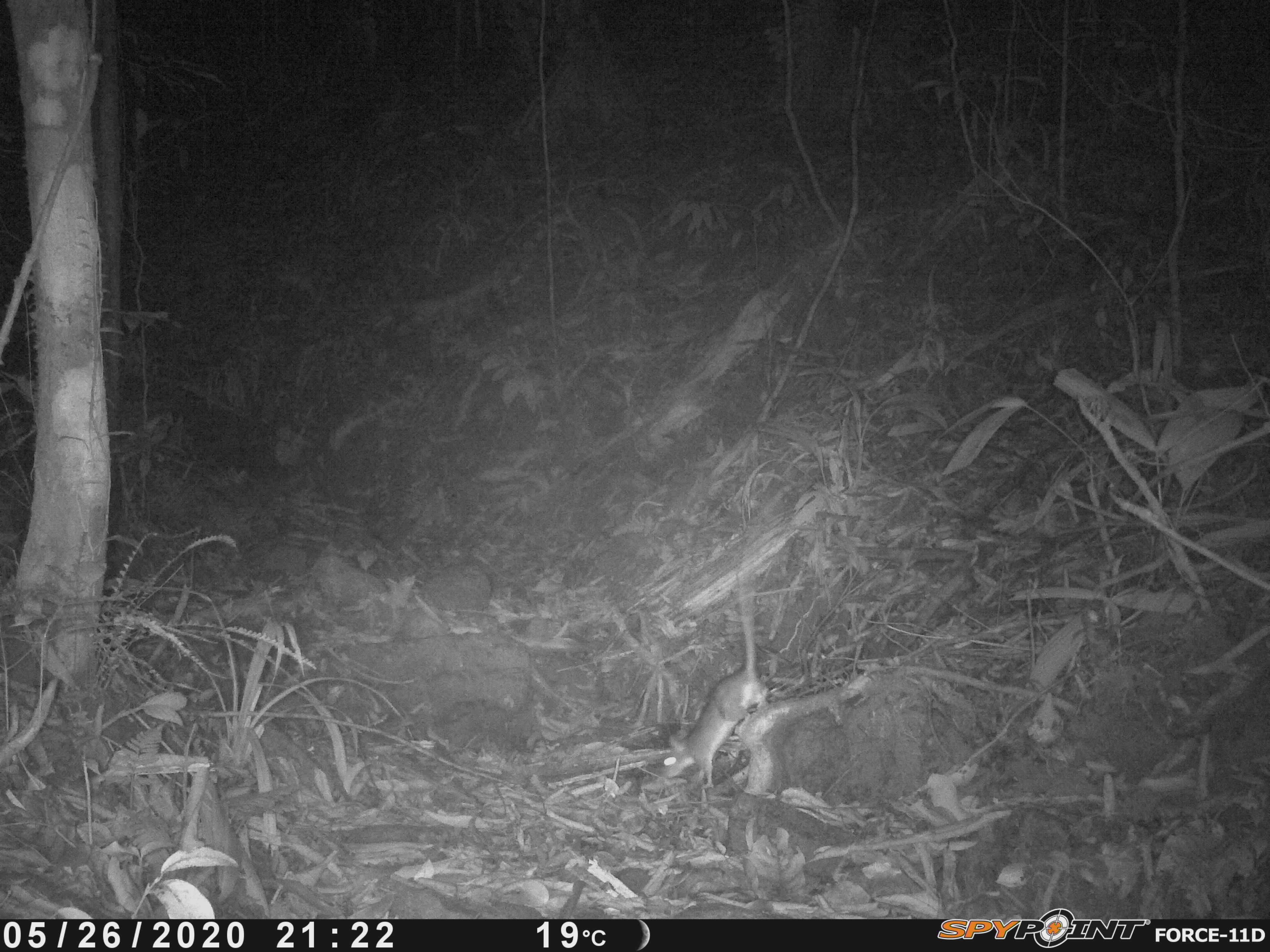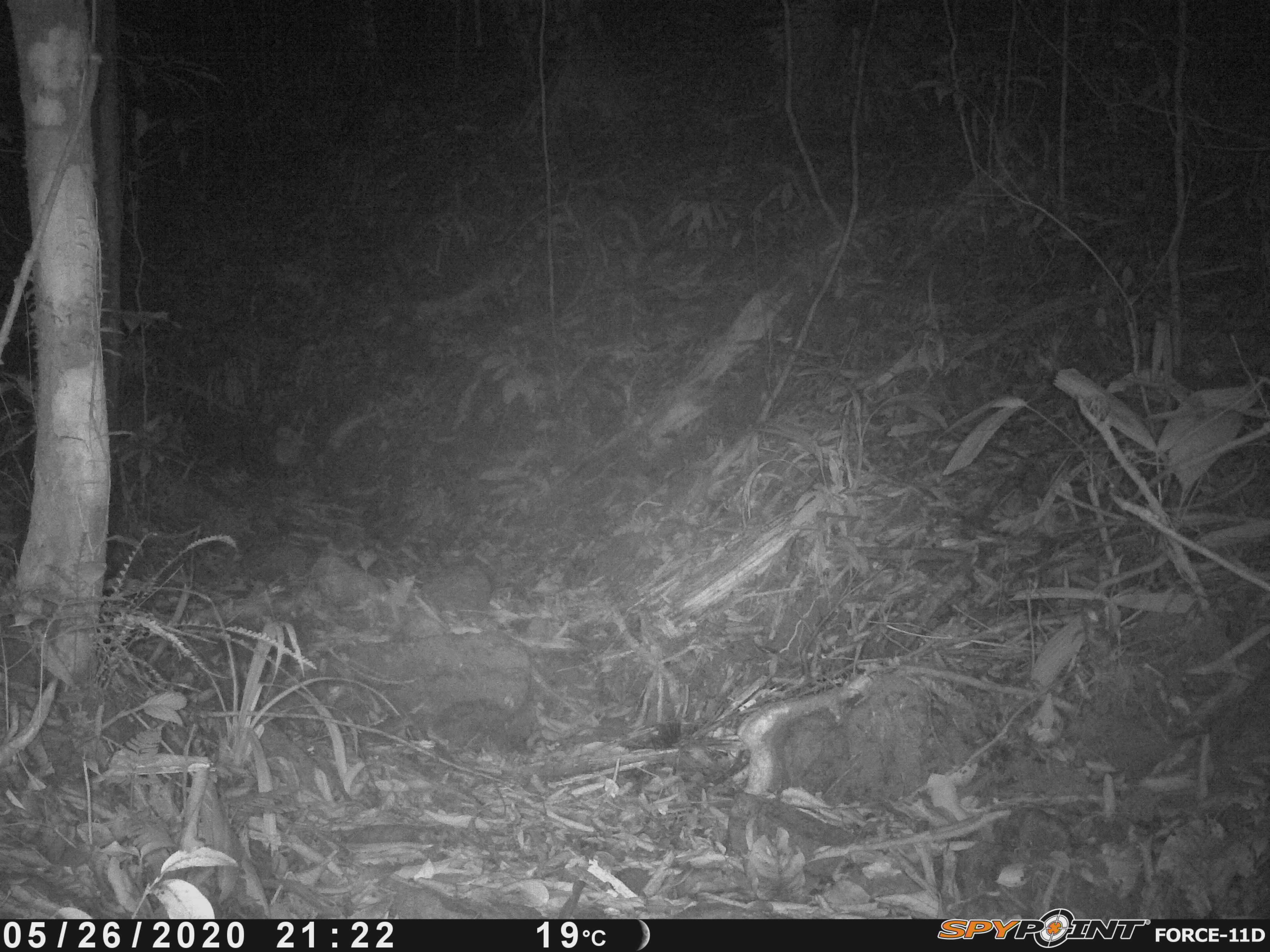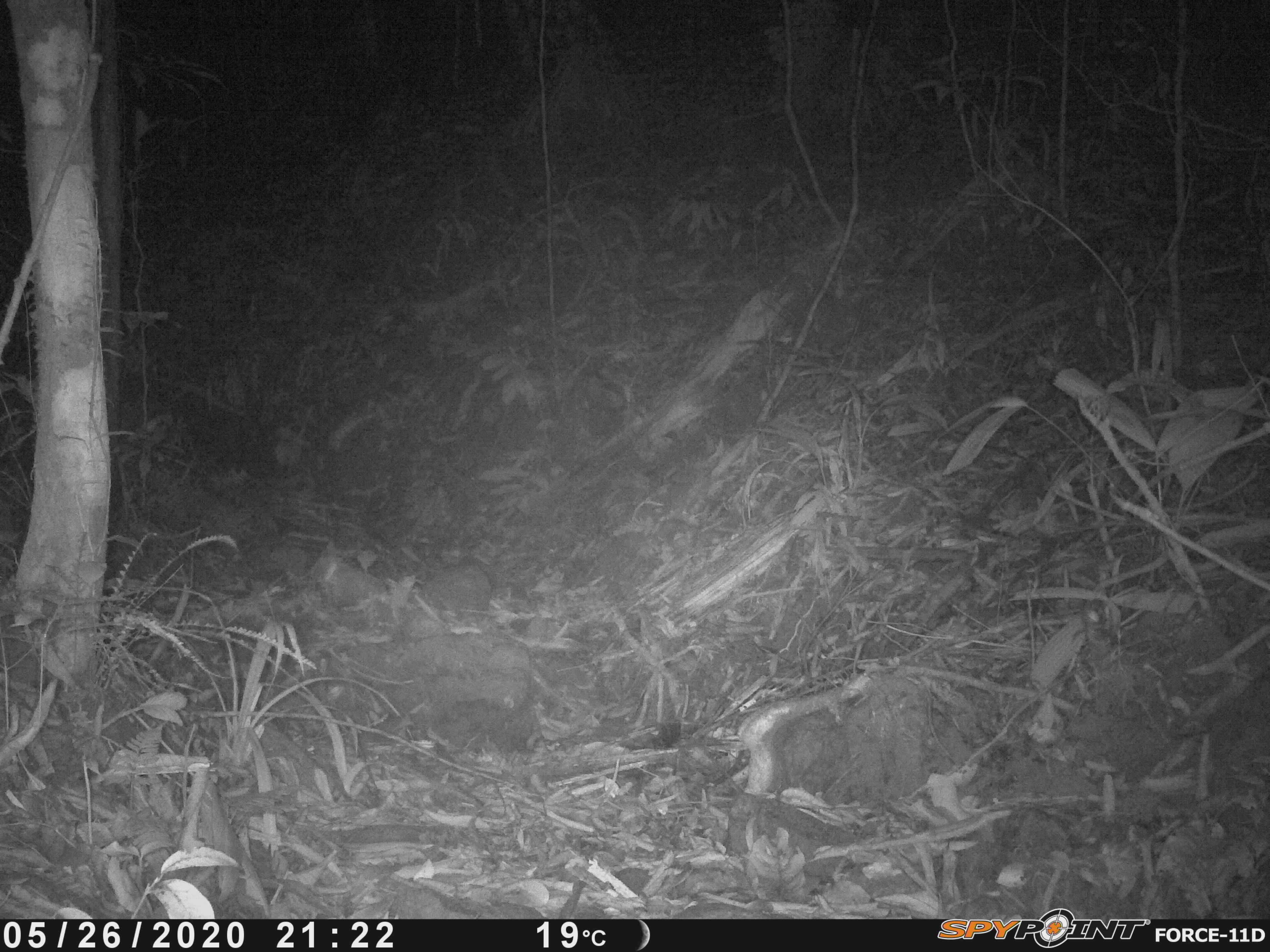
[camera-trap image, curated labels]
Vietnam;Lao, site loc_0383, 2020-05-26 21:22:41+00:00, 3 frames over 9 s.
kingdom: Animalia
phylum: Chordata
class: Mammalia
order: Rodentia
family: Muridae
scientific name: Muridae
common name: old-world mice and rats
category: unidentified murid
Unidentified murid (old-world mice and rats) (Muridae). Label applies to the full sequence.